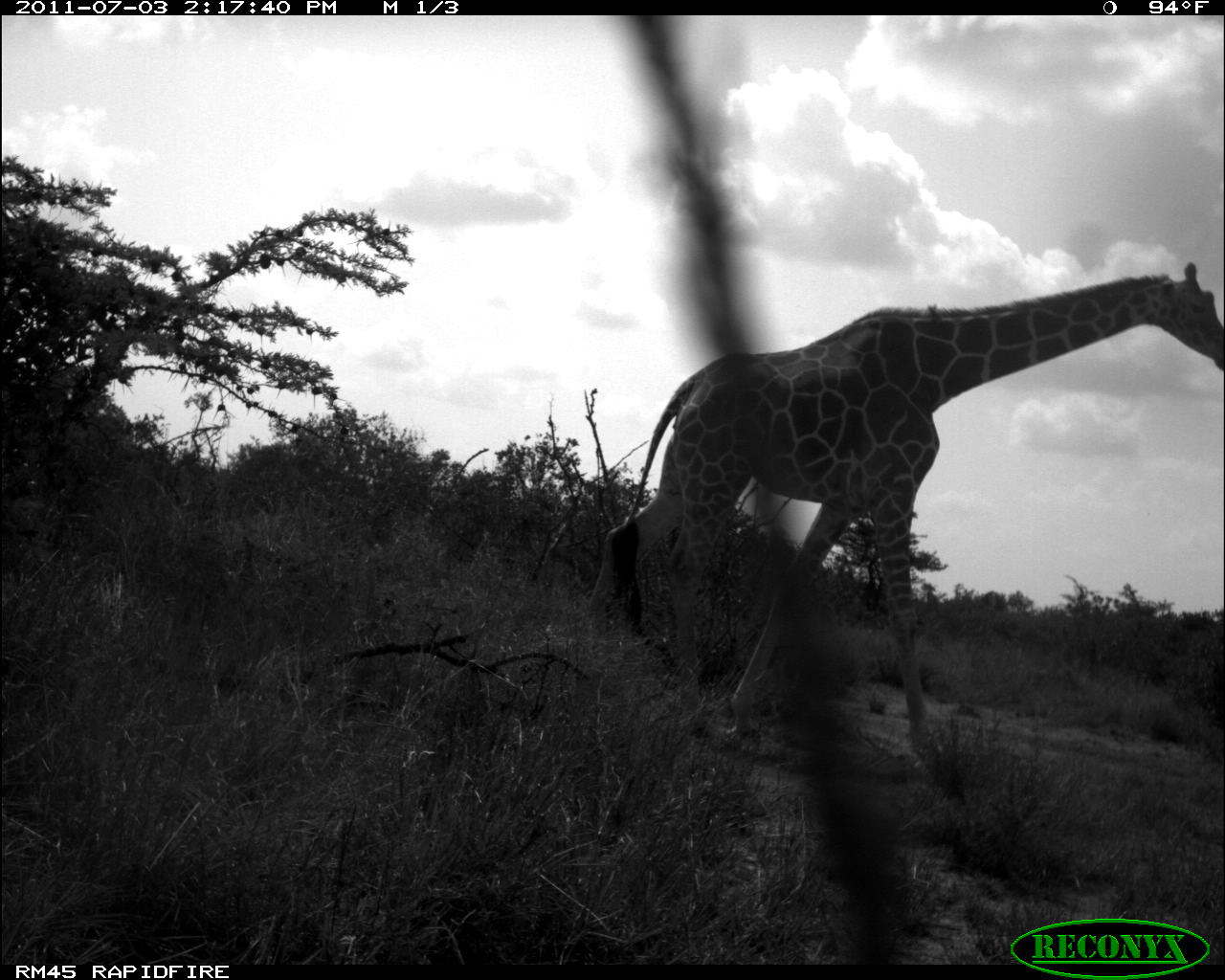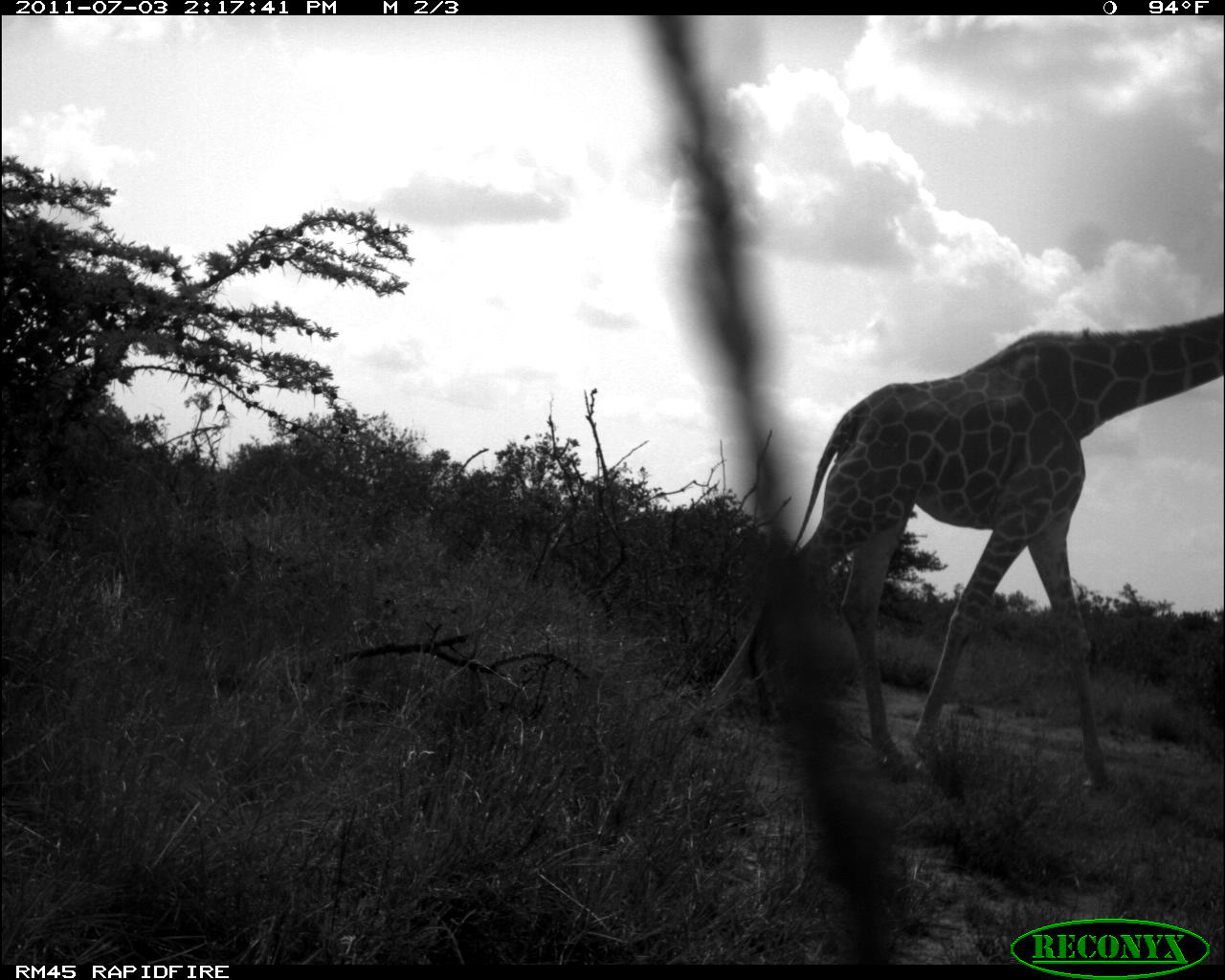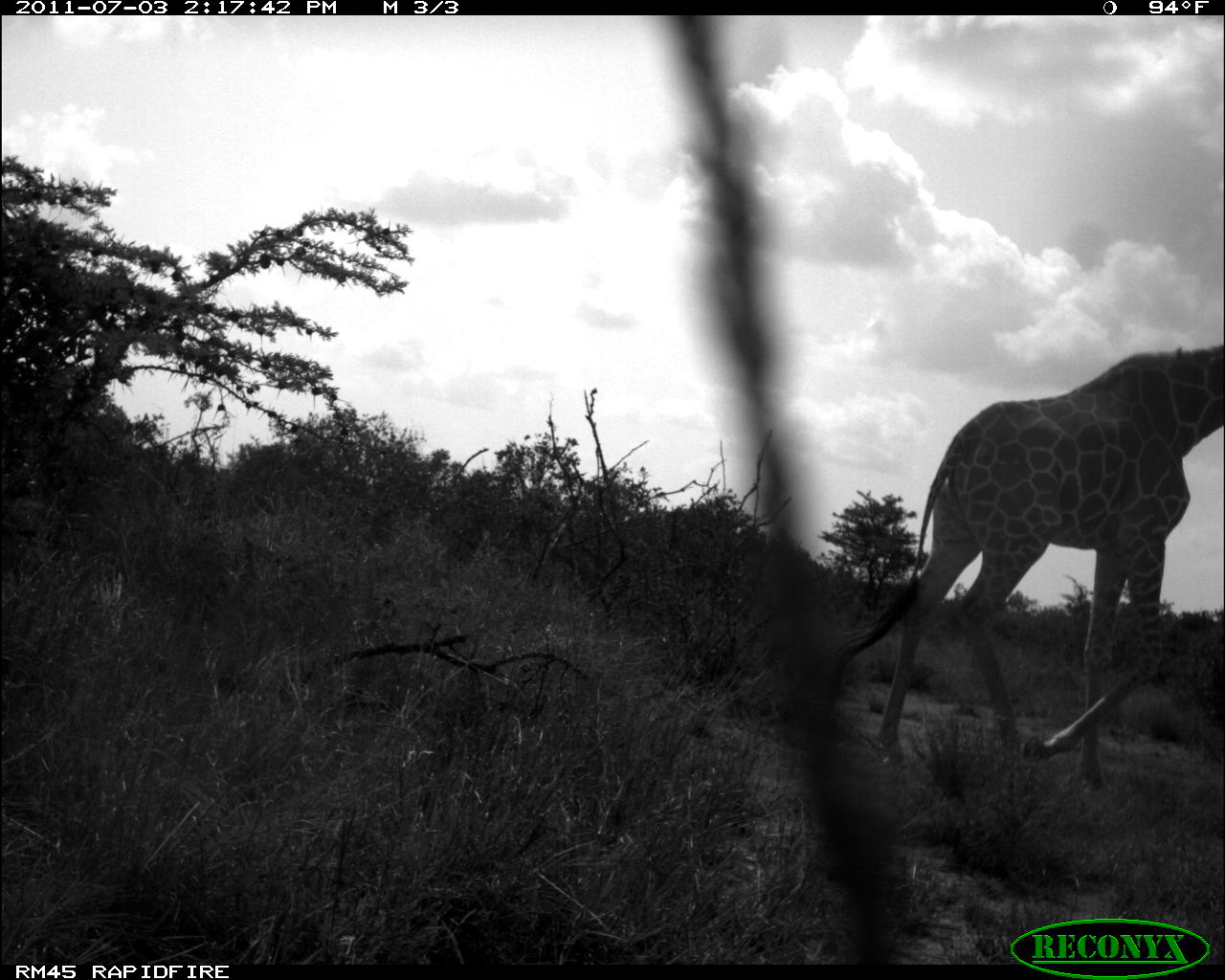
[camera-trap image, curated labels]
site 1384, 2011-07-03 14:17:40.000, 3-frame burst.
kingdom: Animalia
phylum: Chordata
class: Mammalia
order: Artiodactyla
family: Giraffidae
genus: Giraffa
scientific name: Giraffa camelopardalis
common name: giraffe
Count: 1.